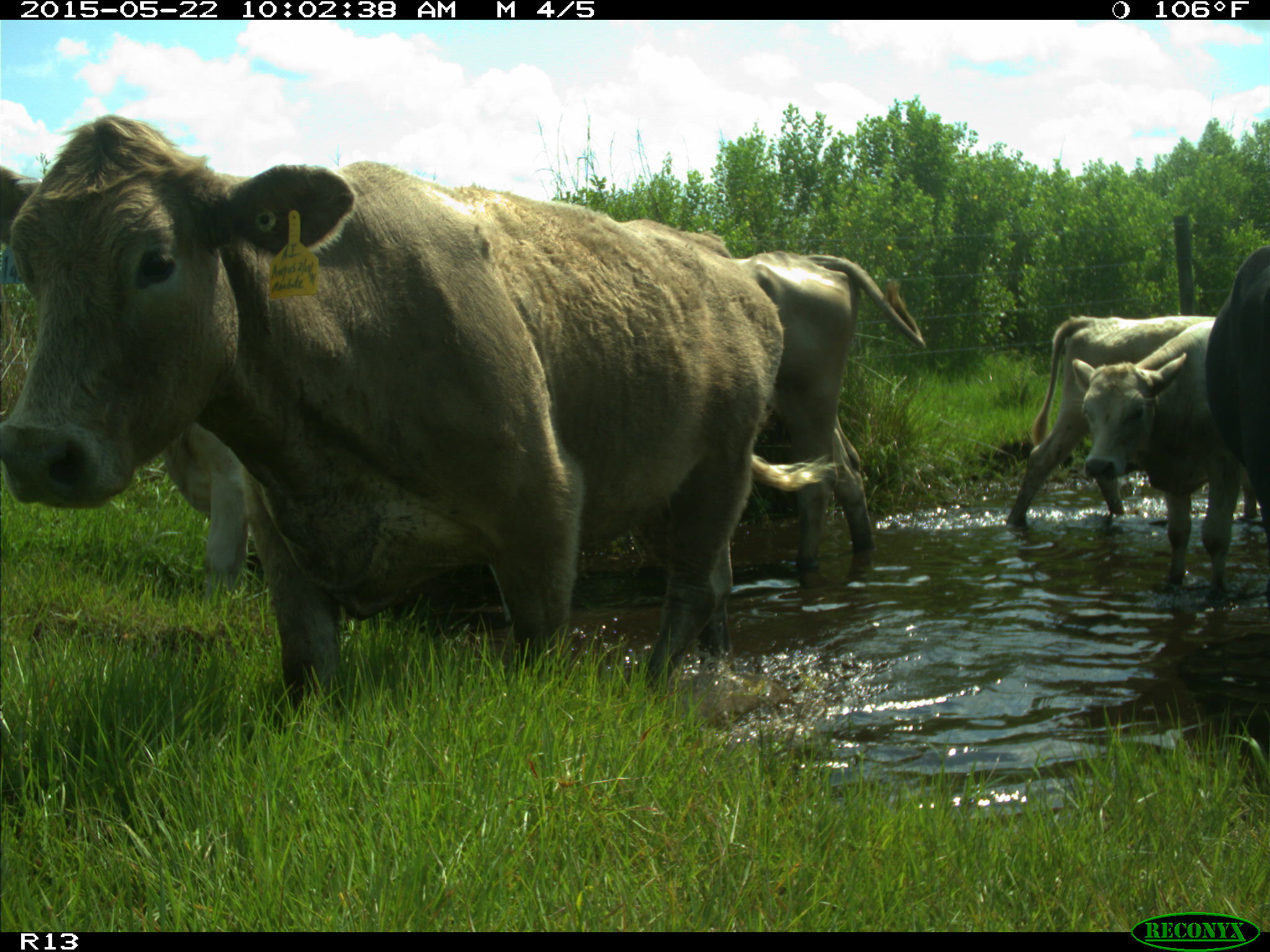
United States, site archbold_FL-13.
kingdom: Animalia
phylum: Chordata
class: Mammalia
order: Artiodactyla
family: Bovidae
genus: Bos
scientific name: Bos taurus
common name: domestic cow